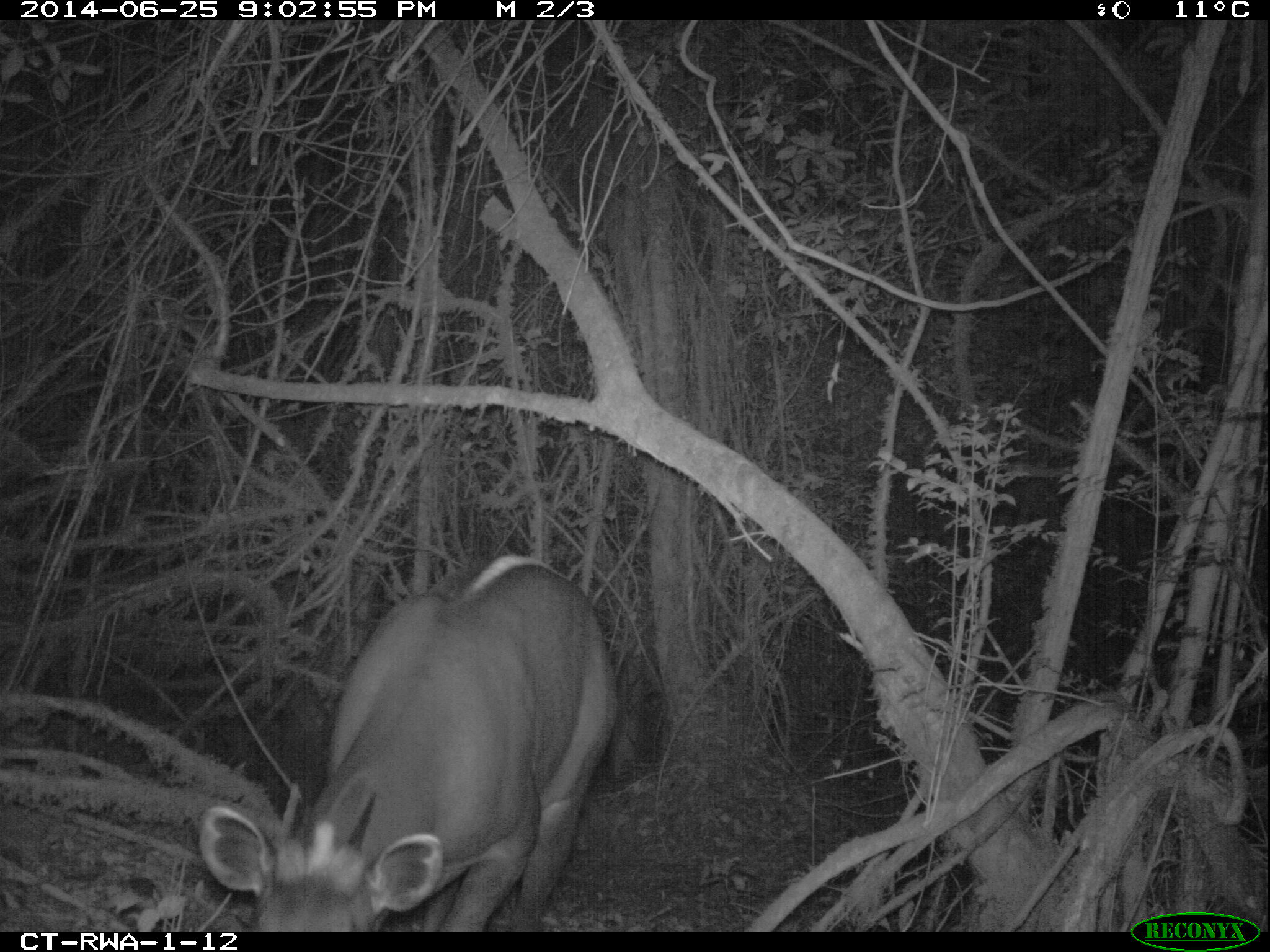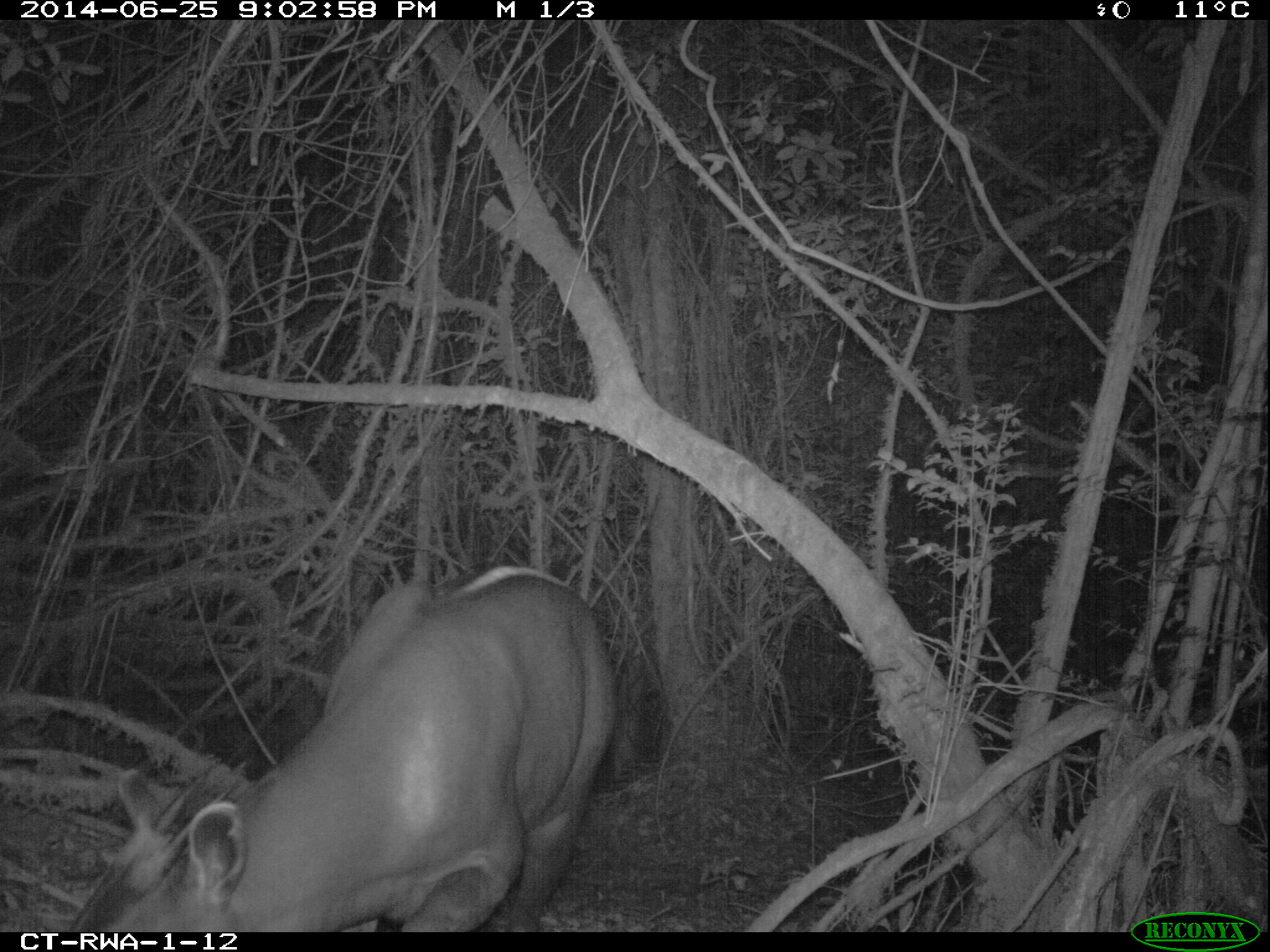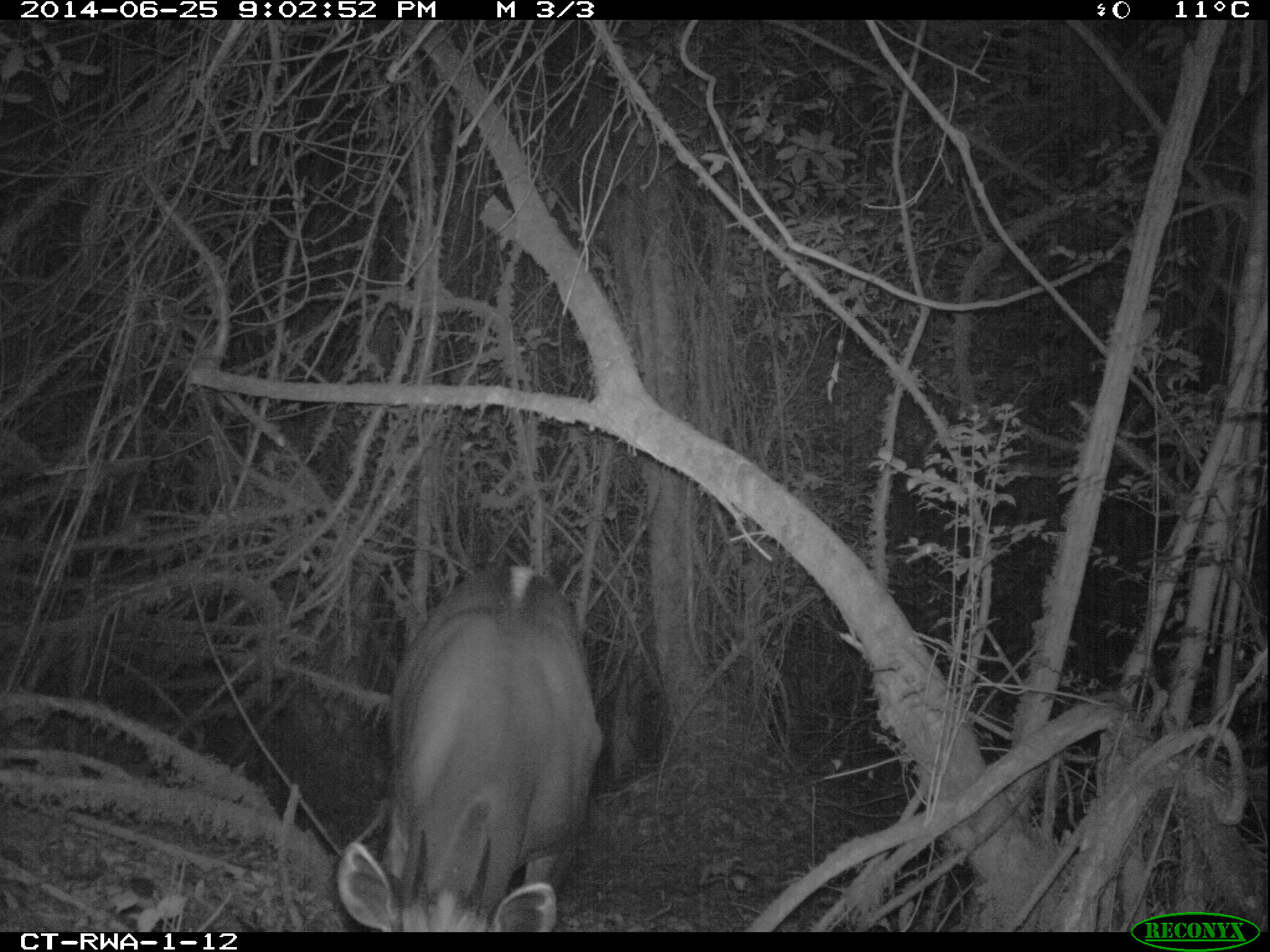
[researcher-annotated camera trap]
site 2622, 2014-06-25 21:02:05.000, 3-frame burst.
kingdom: Animalia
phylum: Chordata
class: Mammalia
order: Artiodactyla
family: Bovidae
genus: Cephalophus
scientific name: Cephalophus silvicultor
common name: light-backed duiker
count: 1